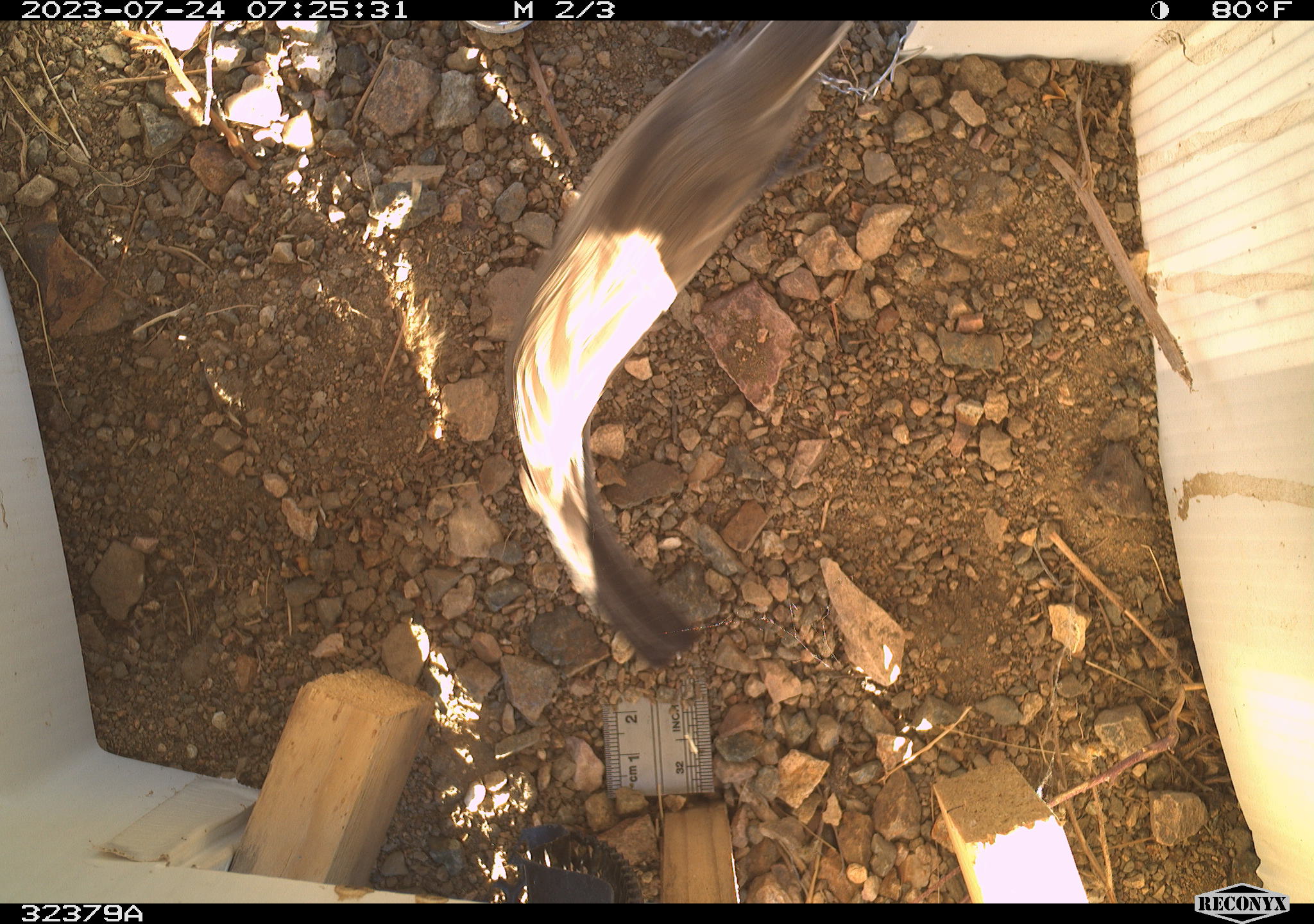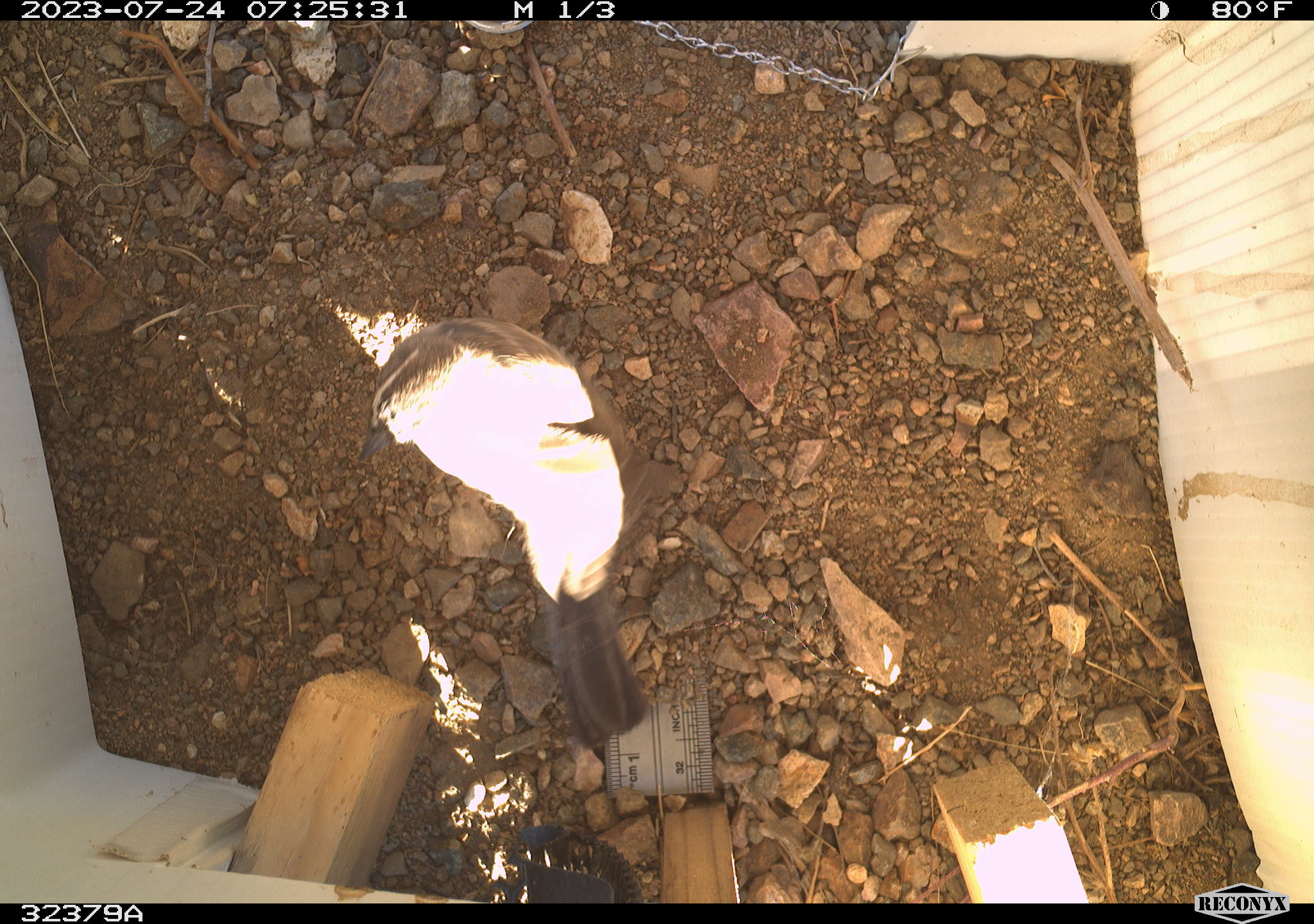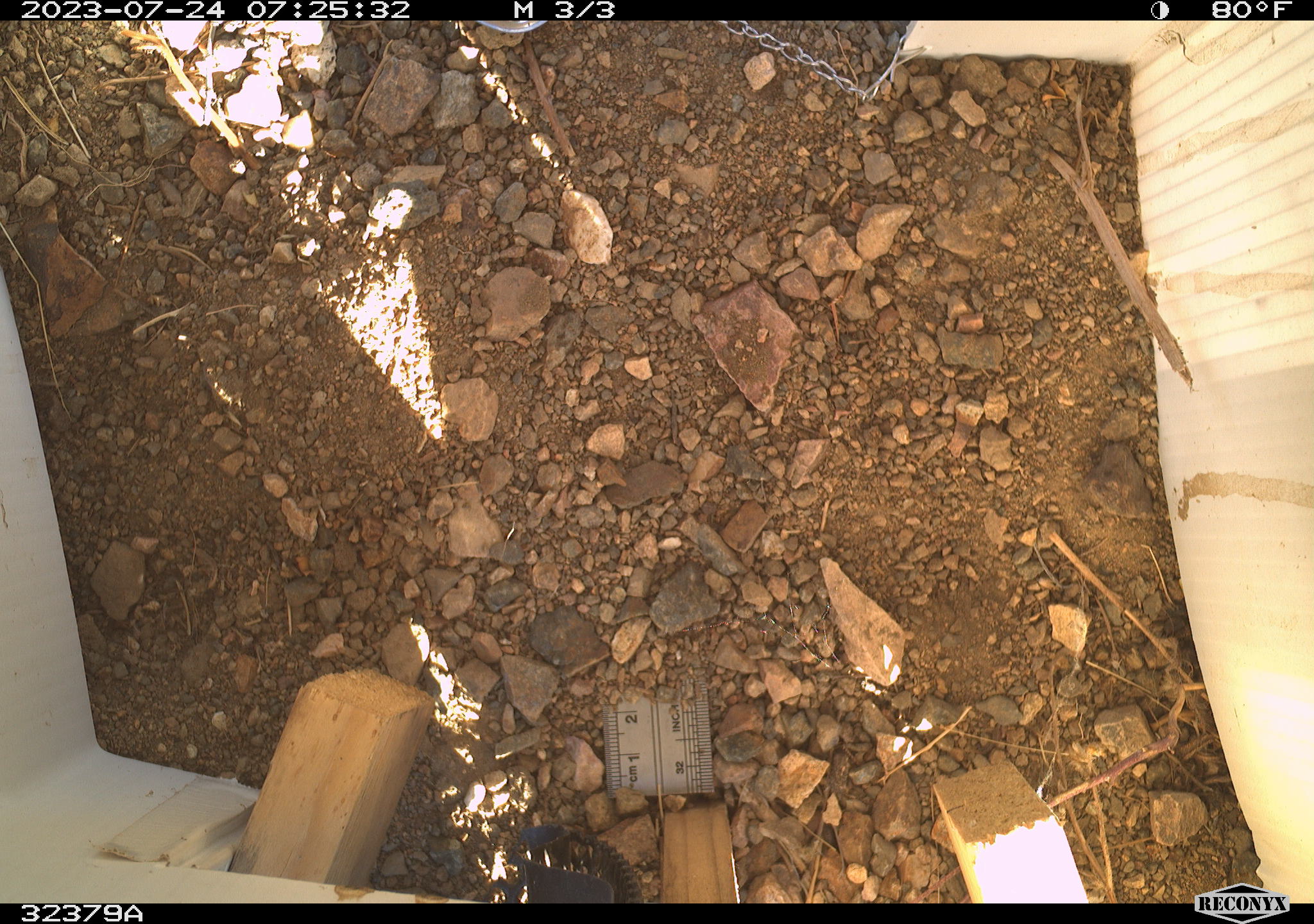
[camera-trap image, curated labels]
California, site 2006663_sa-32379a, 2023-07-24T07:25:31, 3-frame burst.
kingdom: Animalia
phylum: Chordata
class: Aves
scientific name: Aves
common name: bird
Bird (Aves).